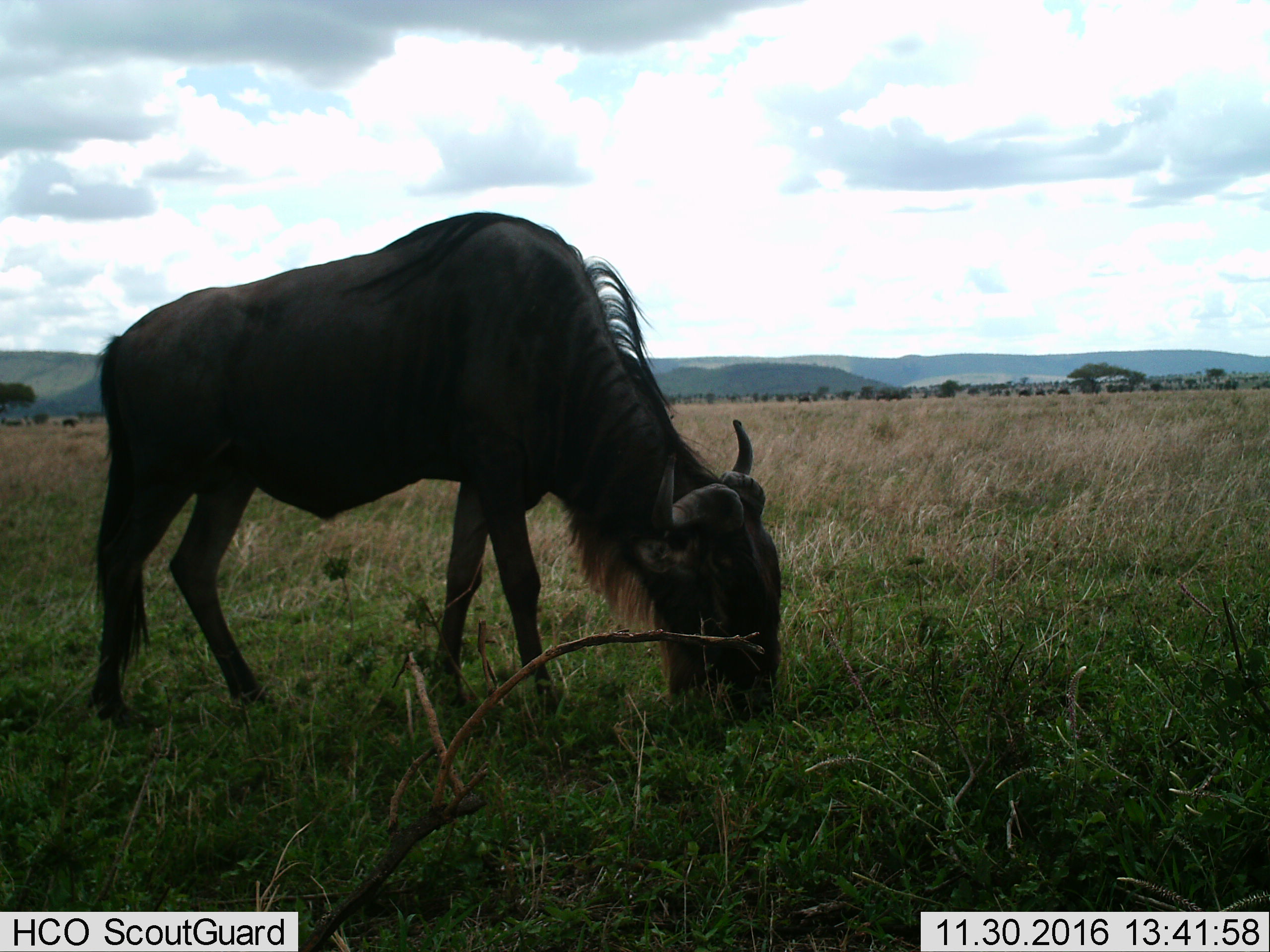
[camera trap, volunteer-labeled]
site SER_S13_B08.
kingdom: Animalia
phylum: Chordata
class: Mammalia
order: Artiodactyla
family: Bovidae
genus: Connochaetes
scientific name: Connochaetes taurinus taurinus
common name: blue wildebeest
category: wildebeestblue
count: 1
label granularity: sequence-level